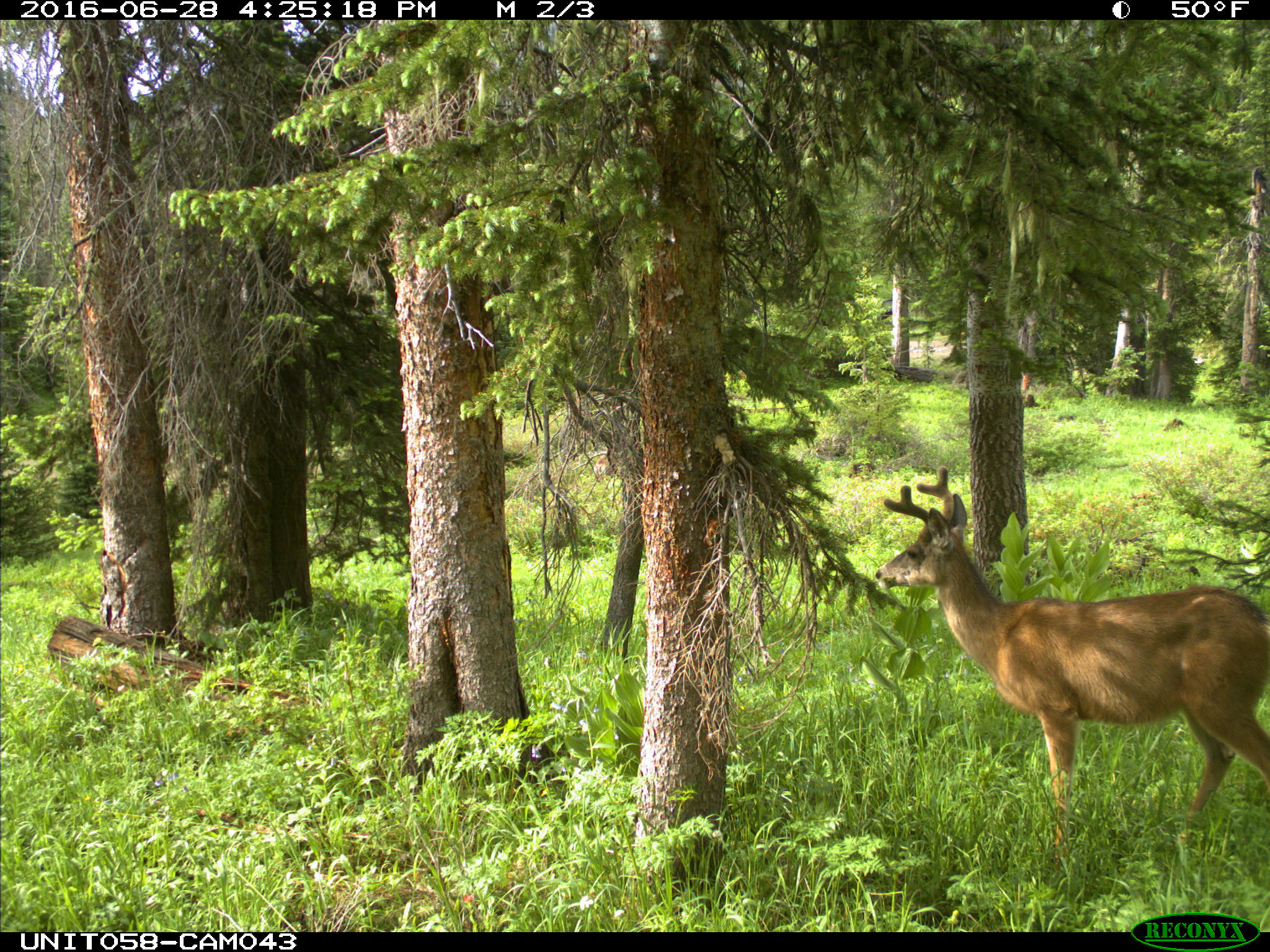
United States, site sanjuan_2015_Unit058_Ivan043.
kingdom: Animalia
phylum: Chordata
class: Mammalia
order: Artiodactyla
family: Cervidae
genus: Odocoileus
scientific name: Odocoileus hemionus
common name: mule deer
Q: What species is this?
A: Odocoileus hemionus (mule deer).